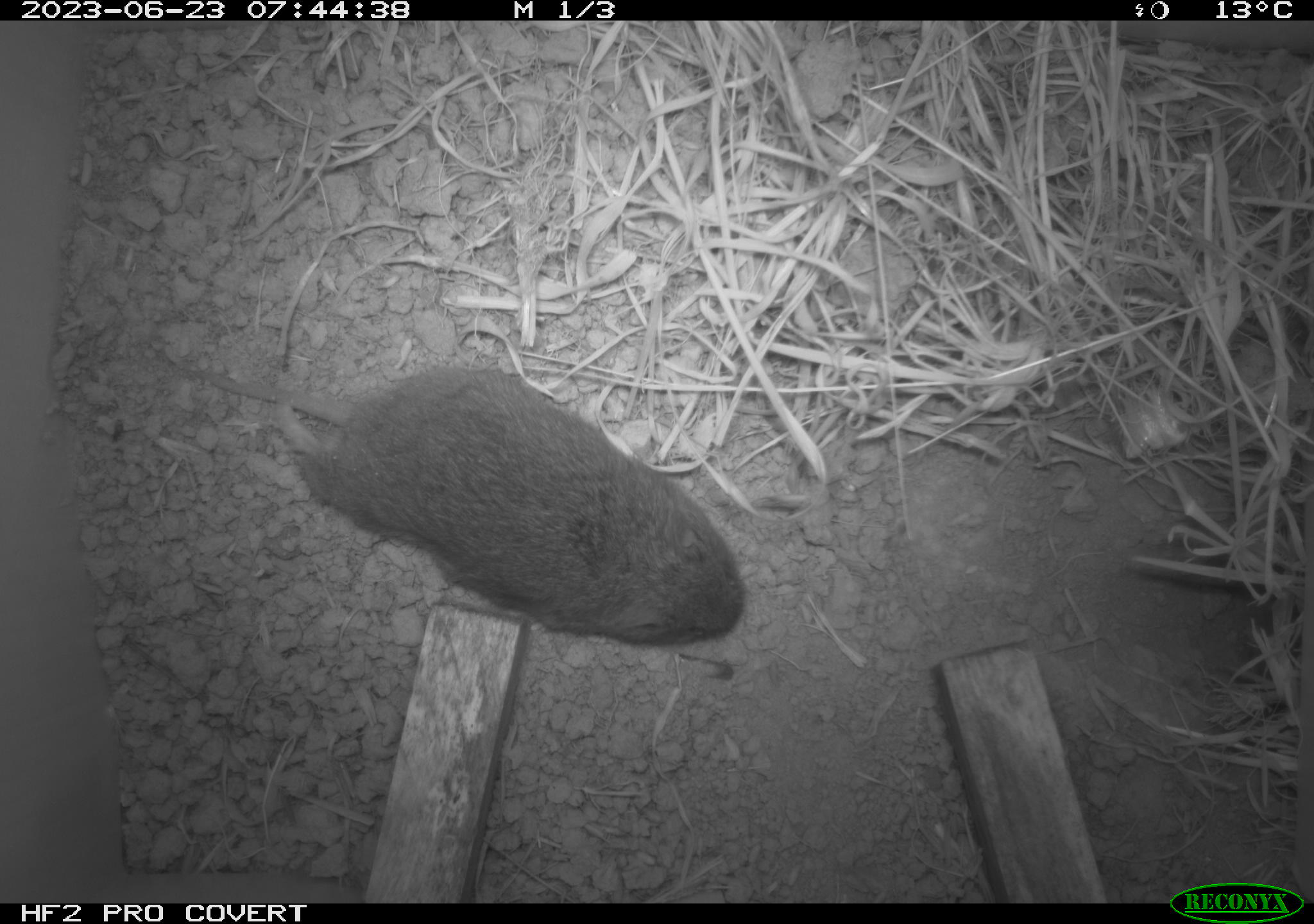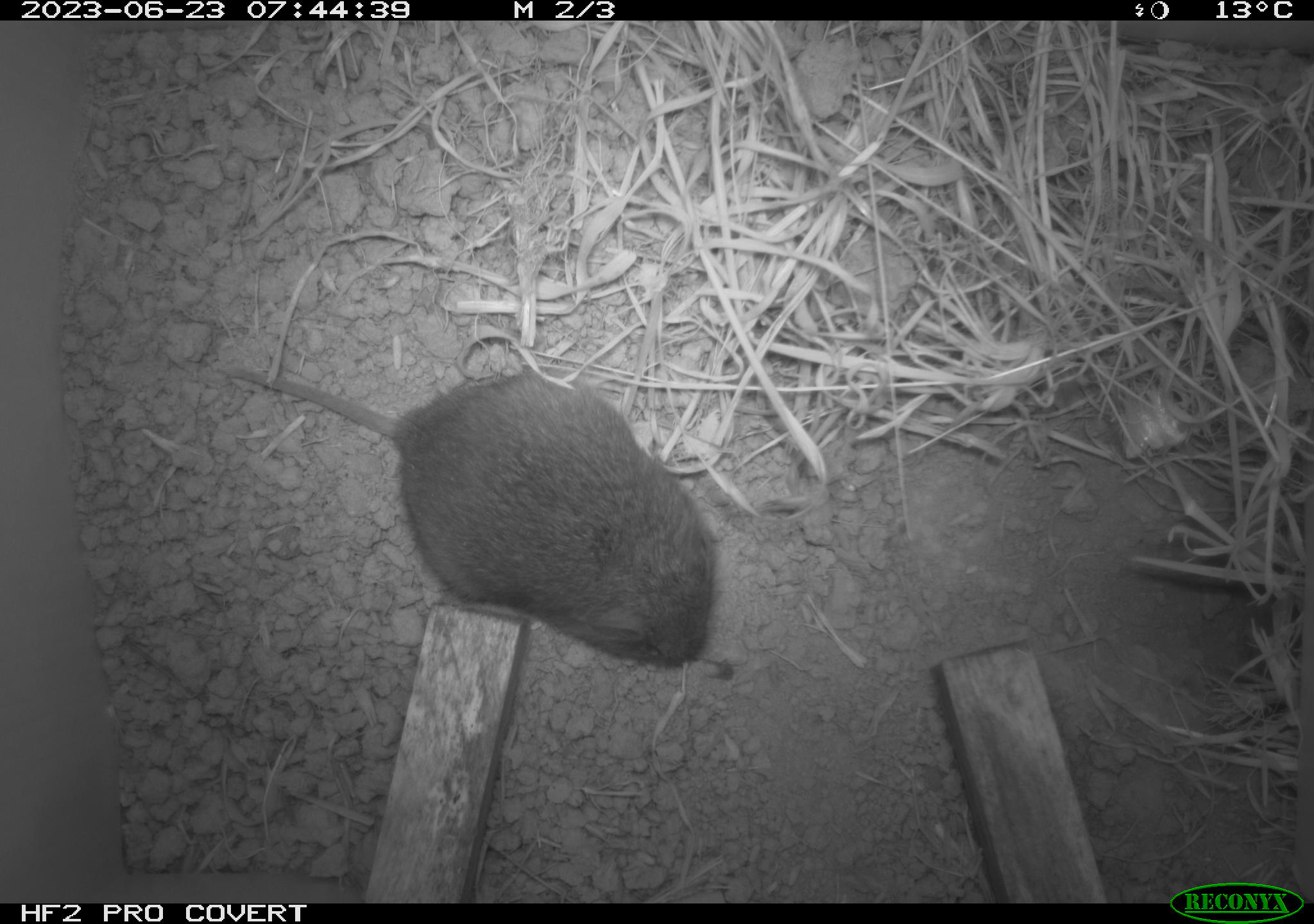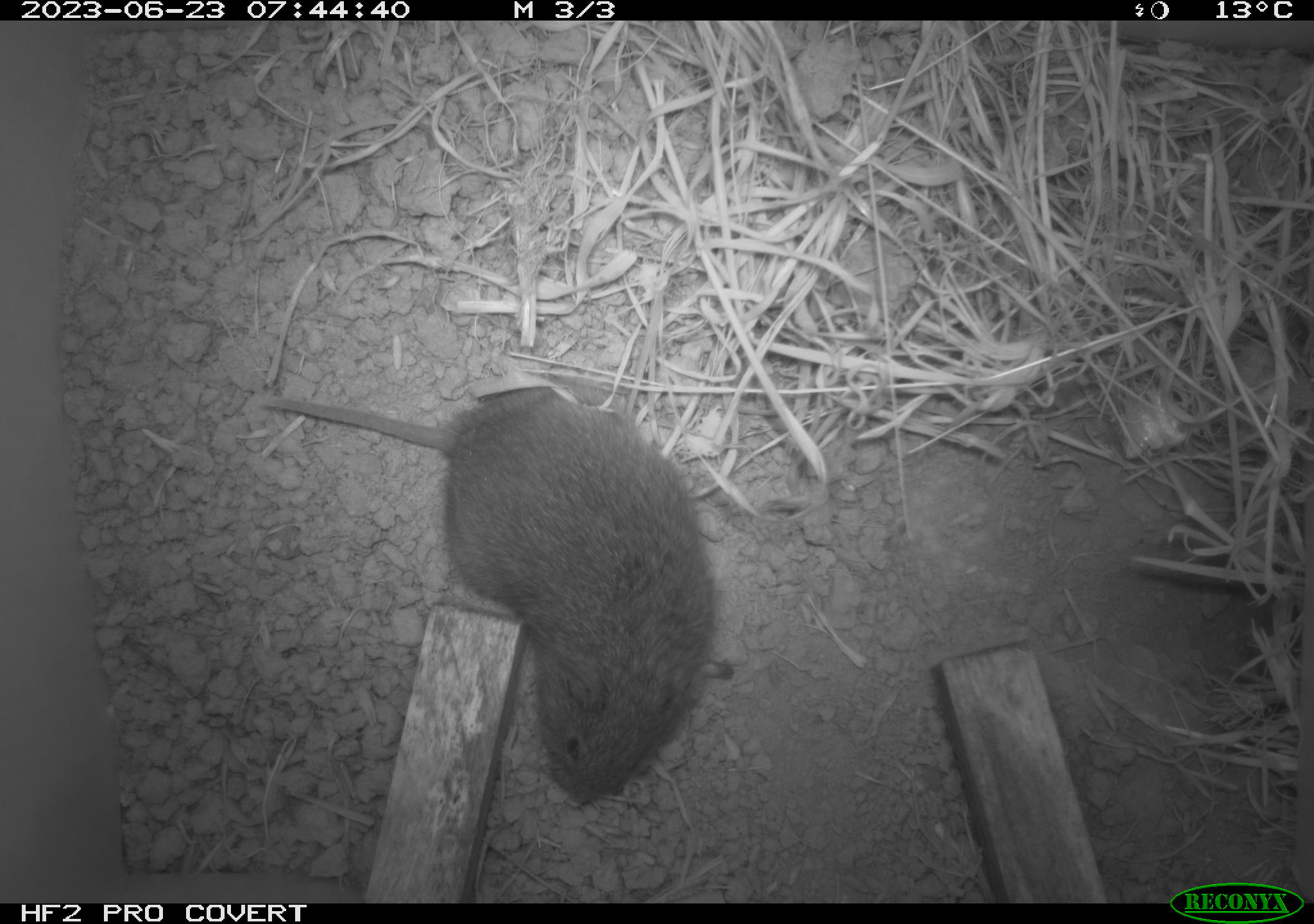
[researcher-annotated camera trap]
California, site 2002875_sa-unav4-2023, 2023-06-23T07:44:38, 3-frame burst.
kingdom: Animalia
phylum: Chordata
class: Mammalia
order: Rodentia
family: Cricetidae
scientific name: Arvicolinae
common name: voles, lemmings, and muskrats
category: arvicolinae subfamily